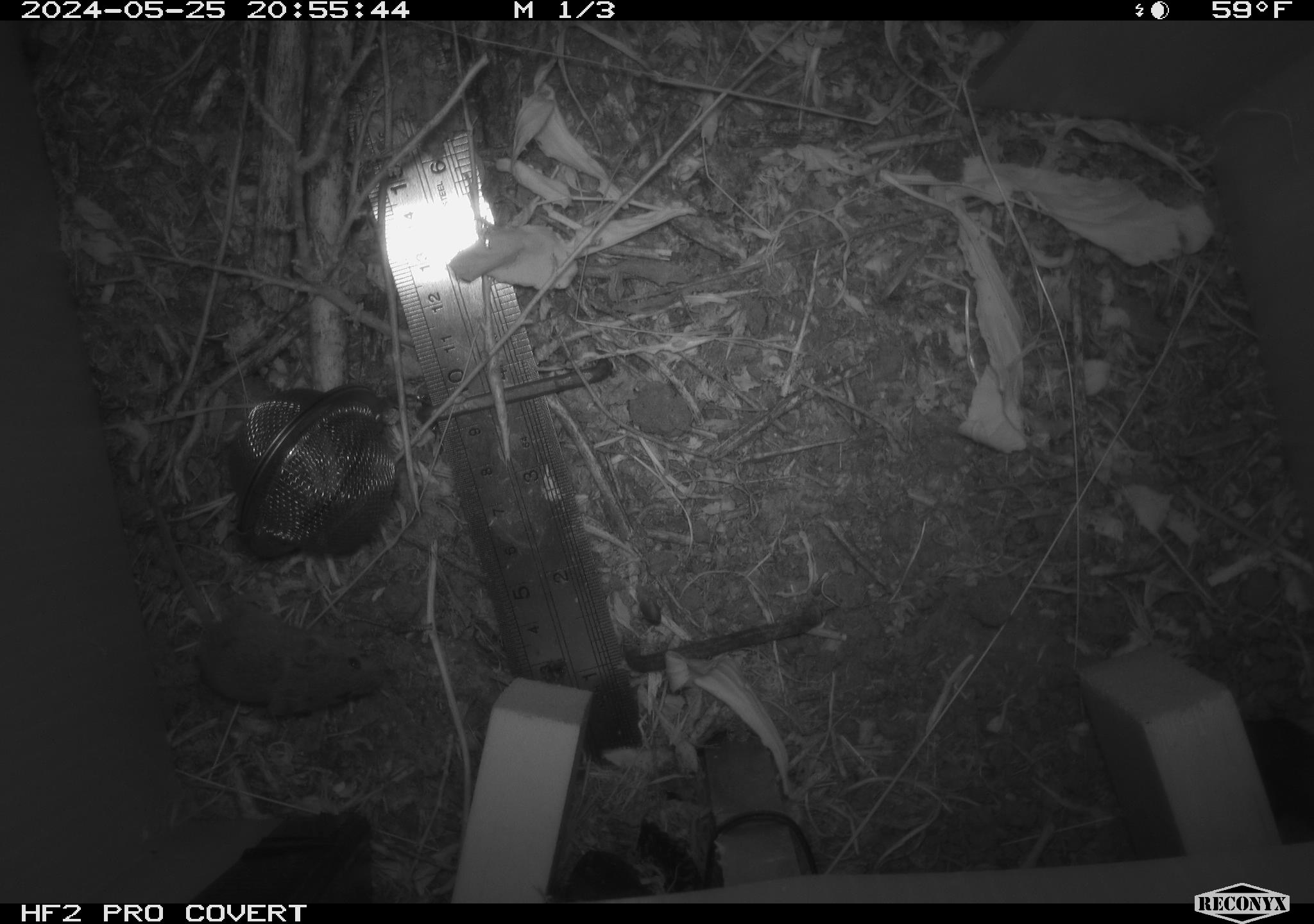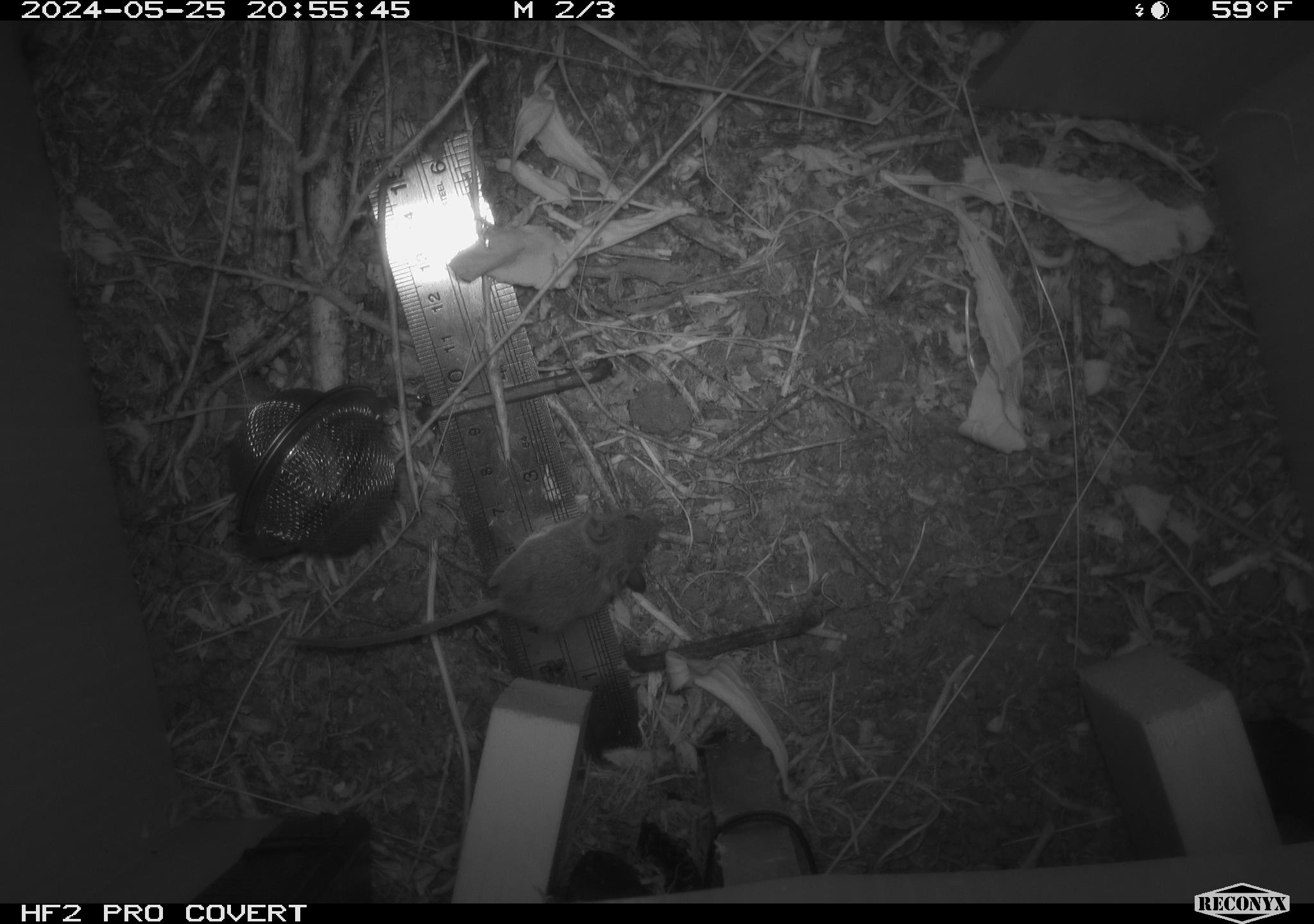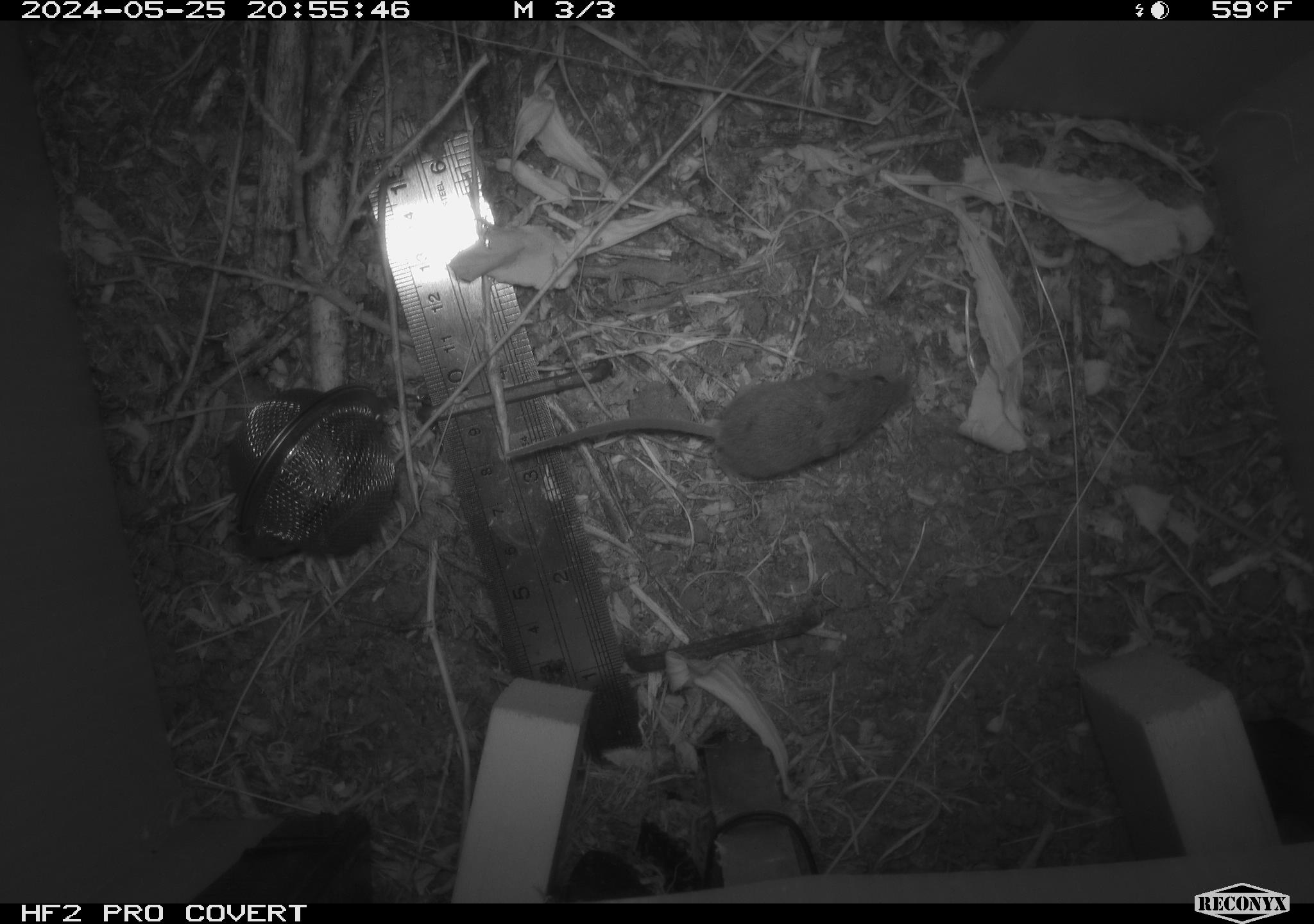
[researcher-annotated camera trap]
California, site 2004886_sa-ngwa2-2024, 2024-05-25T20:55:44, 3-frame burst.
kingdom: Animalia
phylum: Chordata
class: Mammalia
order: Rodentia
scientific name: Rodentia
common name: mouse species